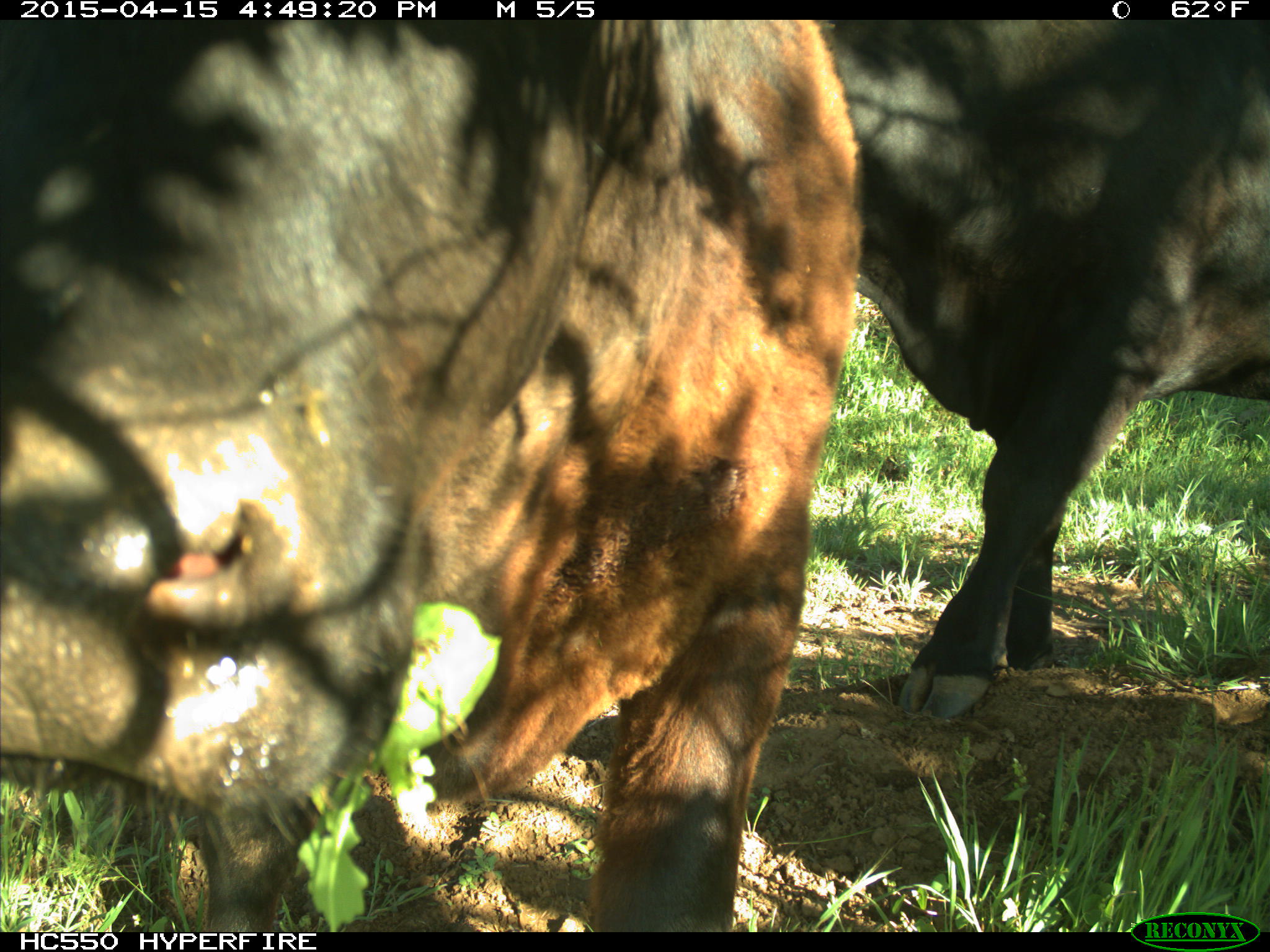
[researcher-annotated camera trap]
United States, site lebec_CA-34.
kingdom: Animalia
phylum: Chordata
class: Mammalia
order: Artiodactyla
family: Bovidae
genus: Bos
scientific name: Bos taurus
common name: domestic cow